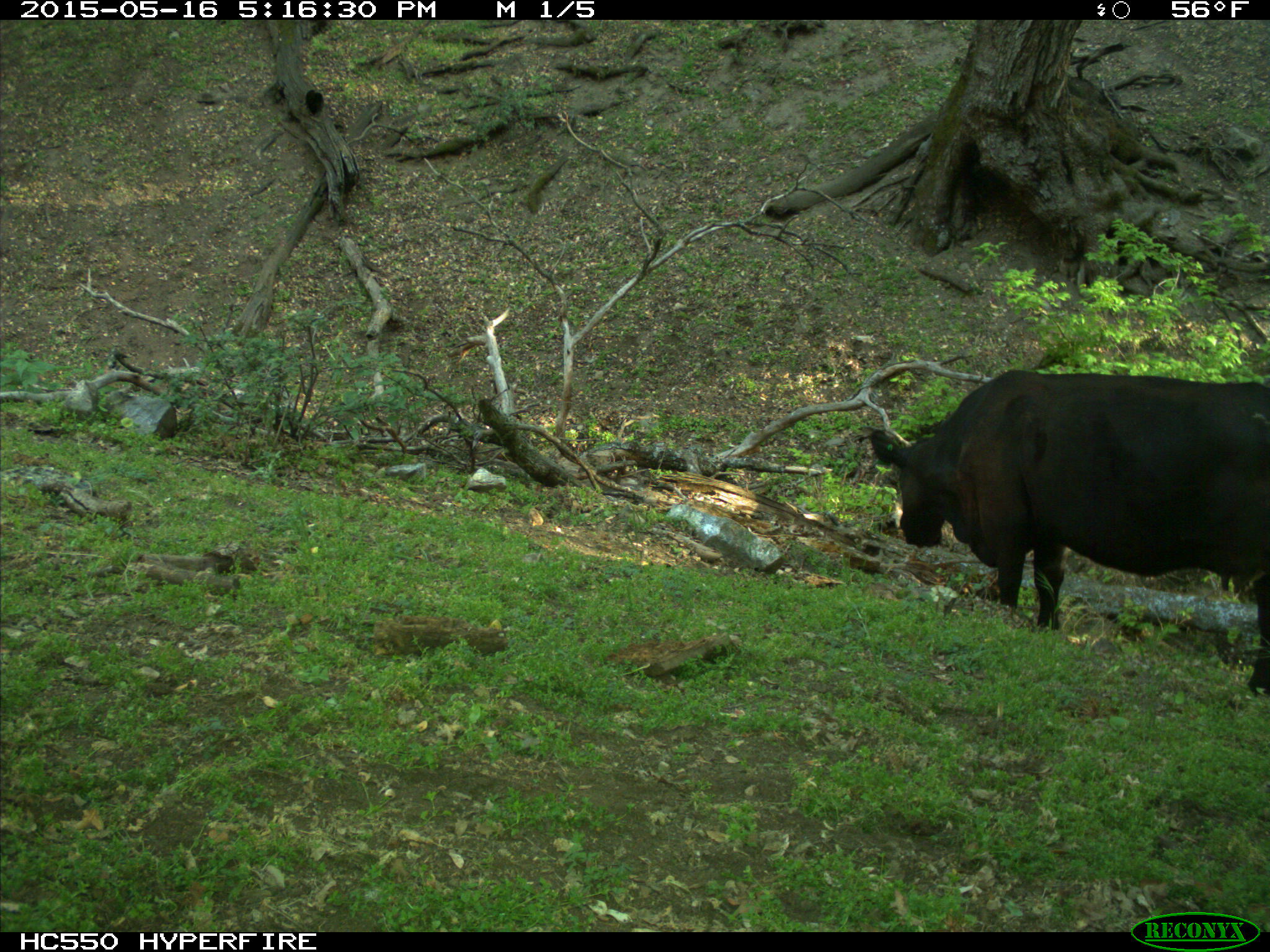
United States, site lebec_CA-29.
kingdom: Animalia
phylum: Chordata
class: Mammalia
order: Artiodactyla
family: Bovidae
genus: Bos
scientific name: Bos taurus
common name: domestic cow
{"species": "Bos taurus (domestic cow)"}